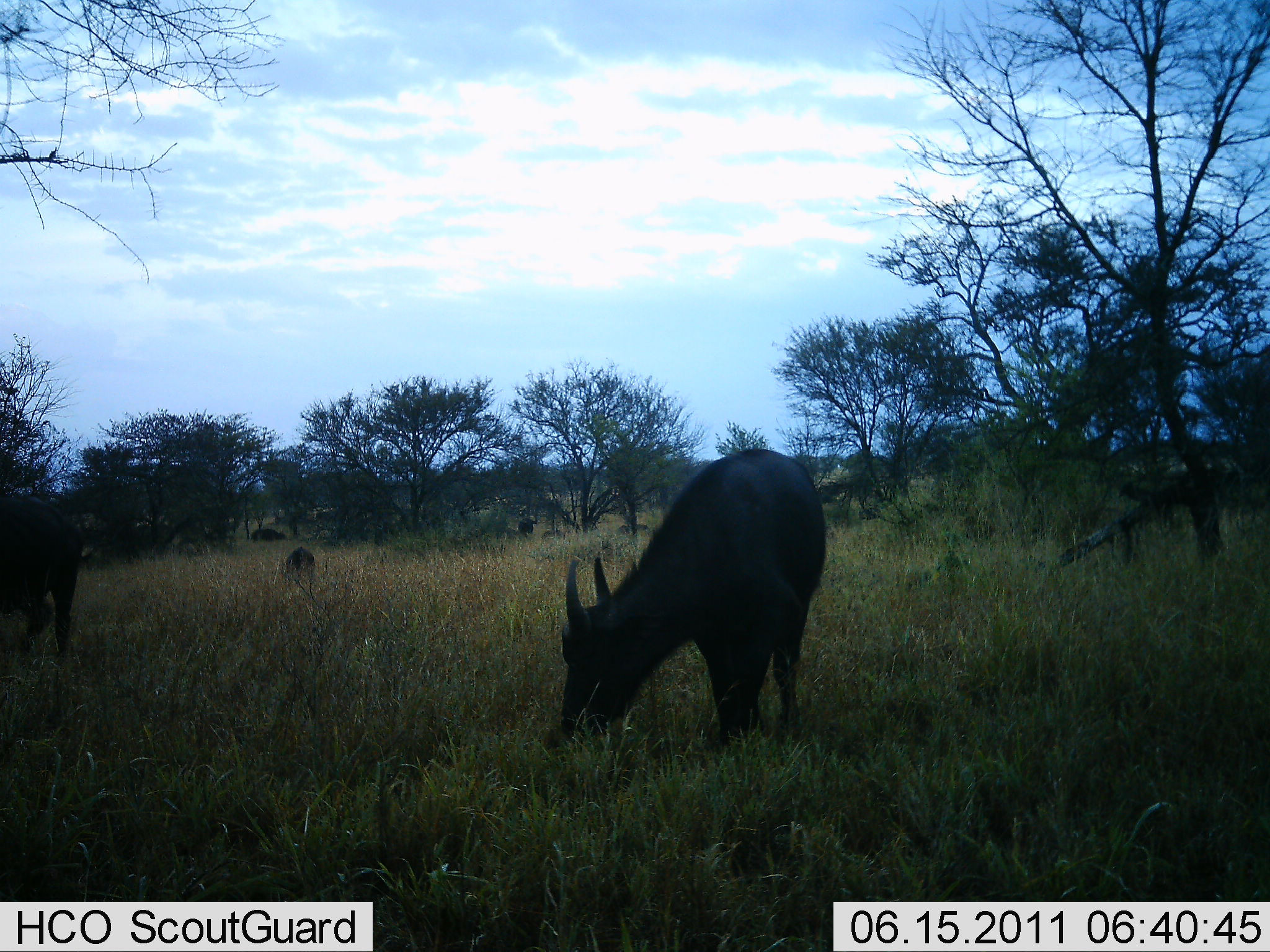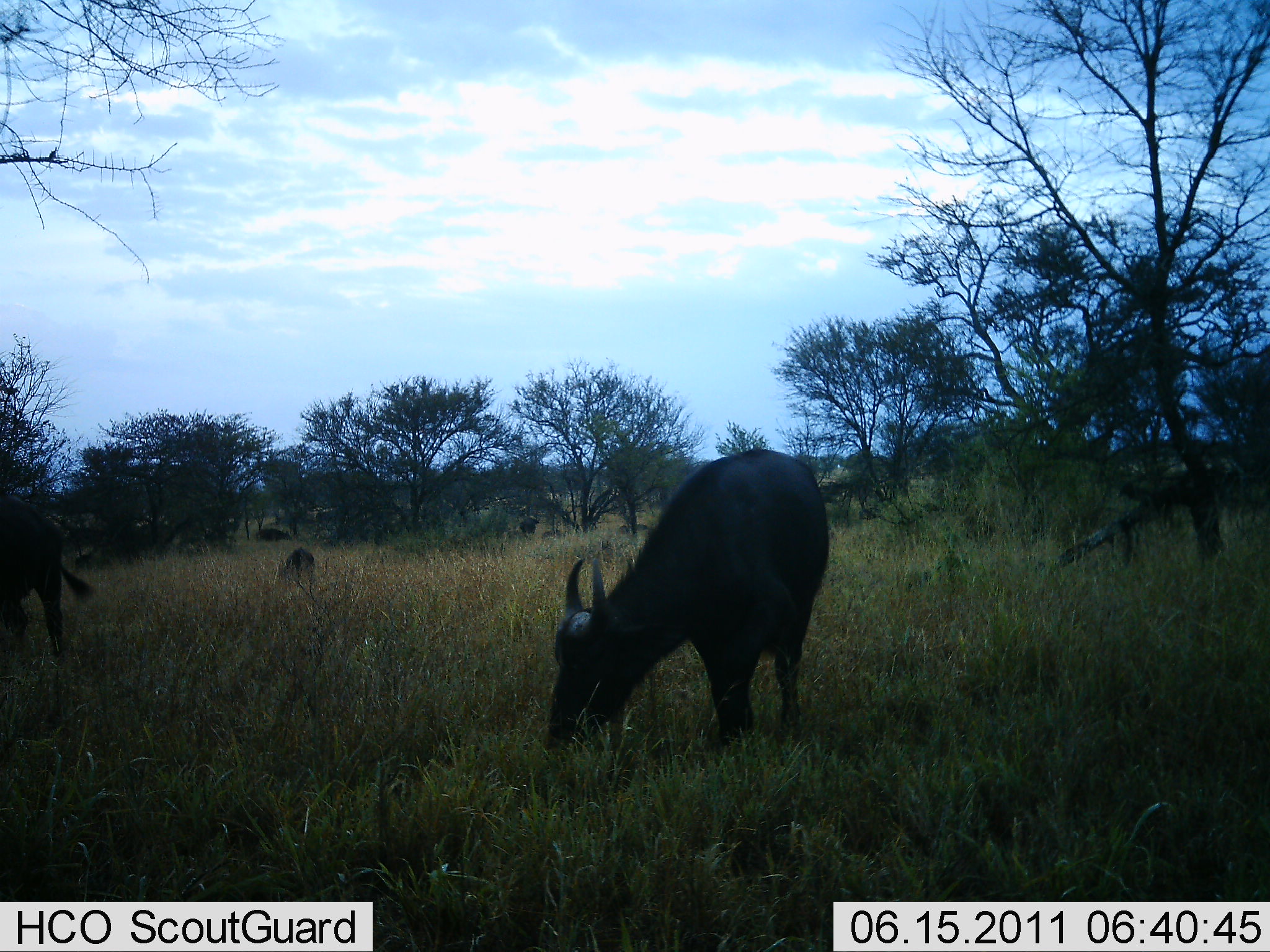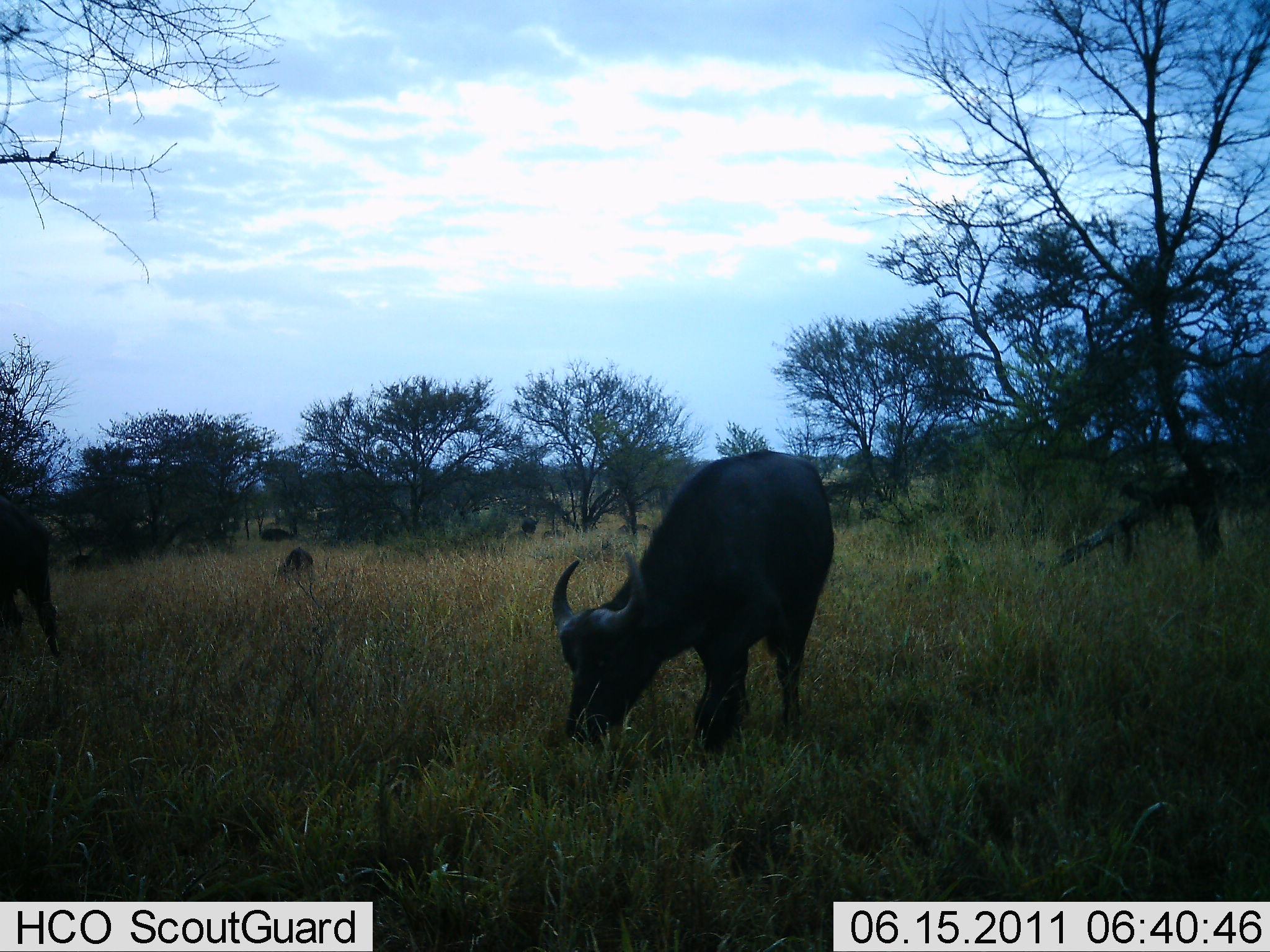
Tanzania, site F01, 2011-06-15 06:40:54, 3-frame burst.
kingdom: Animalia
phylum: Chordata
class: Mammalia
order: Artiodactyla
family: Bovidae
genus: Syncerus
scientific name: Syncerus caffer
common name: cape buffalo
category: buffalo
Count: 3.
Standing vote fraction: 9%.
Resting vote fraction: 0%.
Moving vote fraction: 9%.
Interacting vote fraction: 0%.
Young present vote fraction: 18%.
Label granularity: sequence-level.